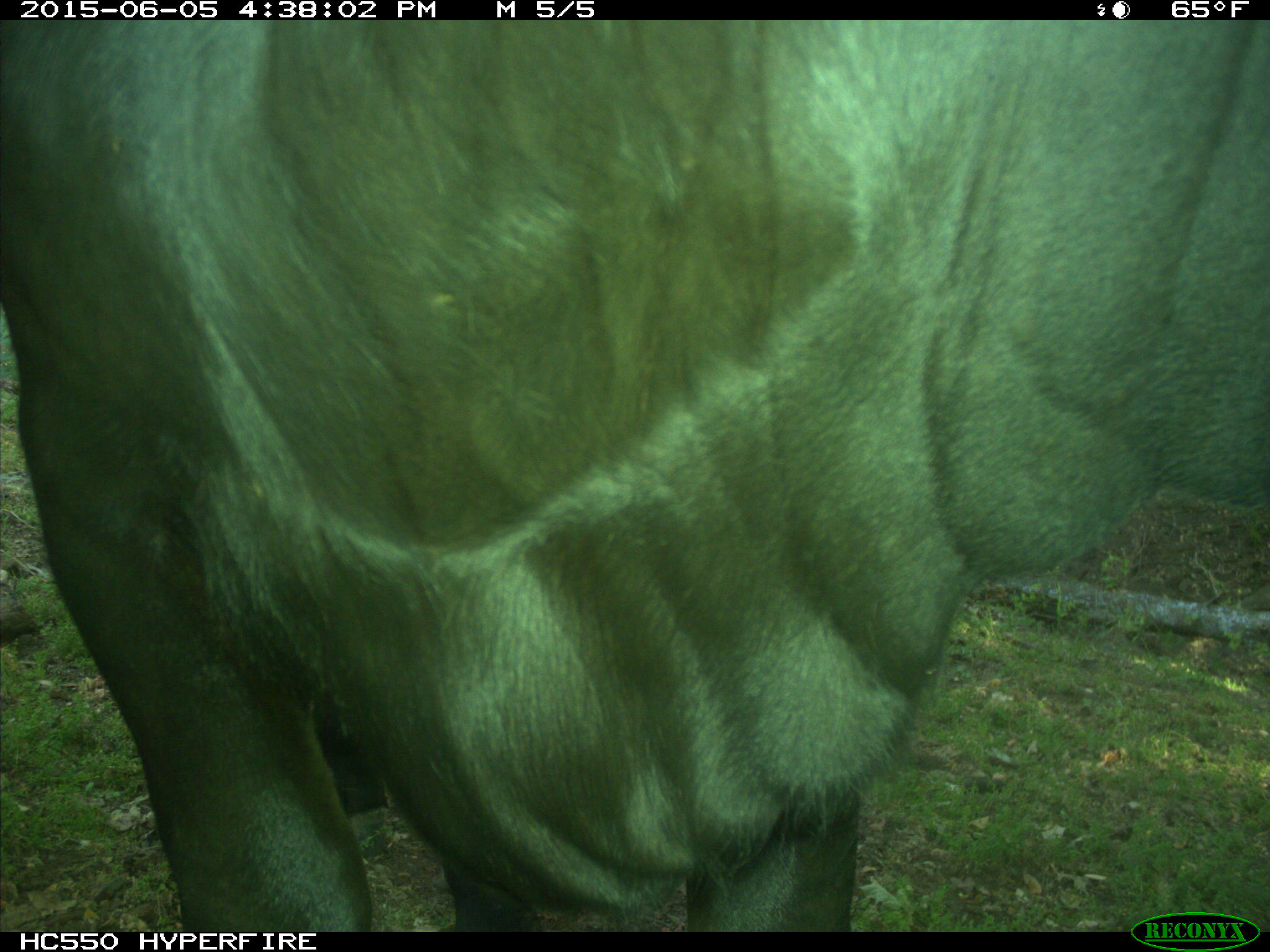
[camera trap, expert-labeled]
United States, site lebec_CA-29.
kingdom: Animalia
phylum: Chordata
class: Mammalia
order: Artiodactyla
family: Bovidae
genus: Bos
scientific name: Bos taurus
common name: domestic cow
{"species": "Bos taurus (domestic cow)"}